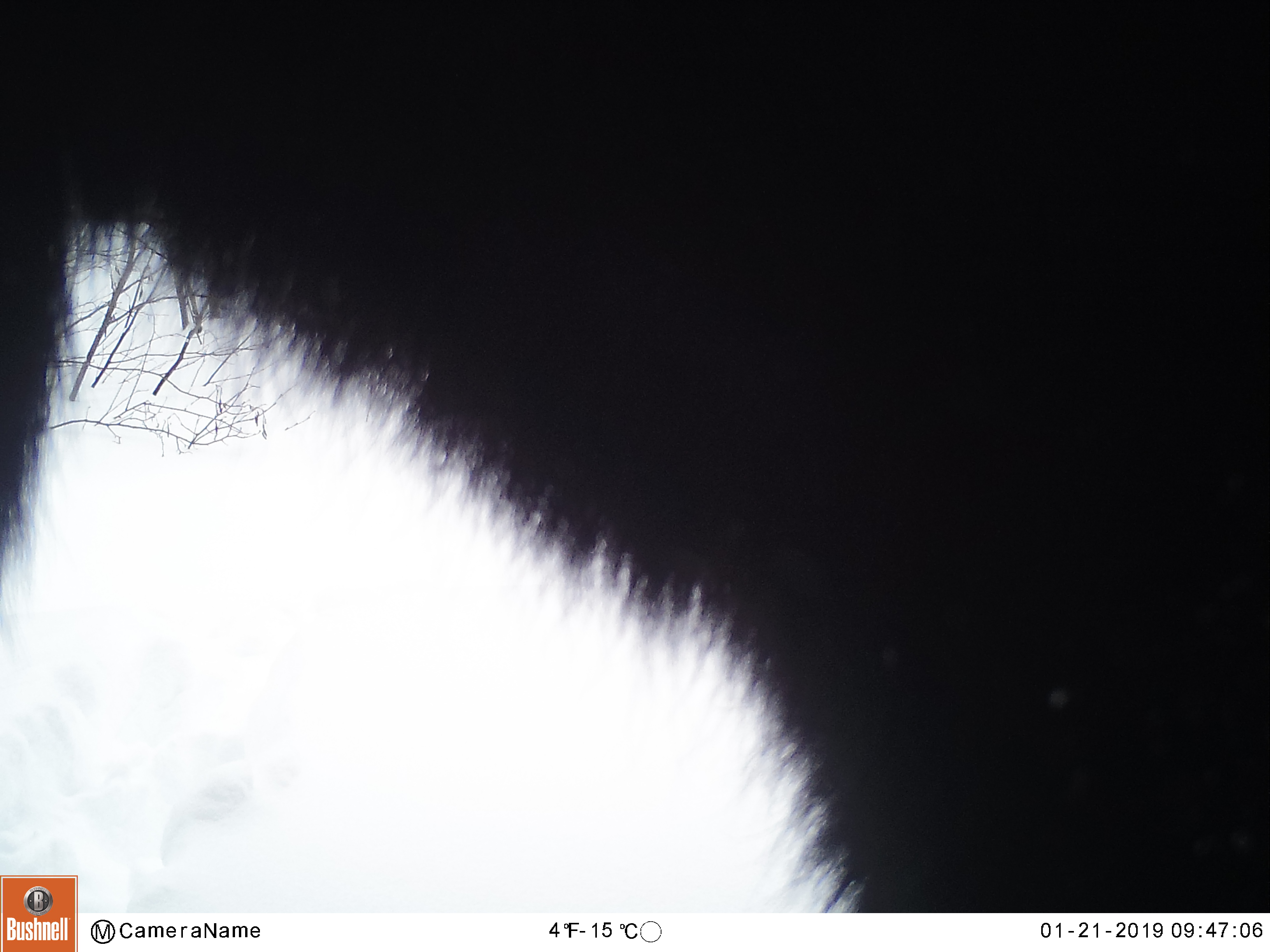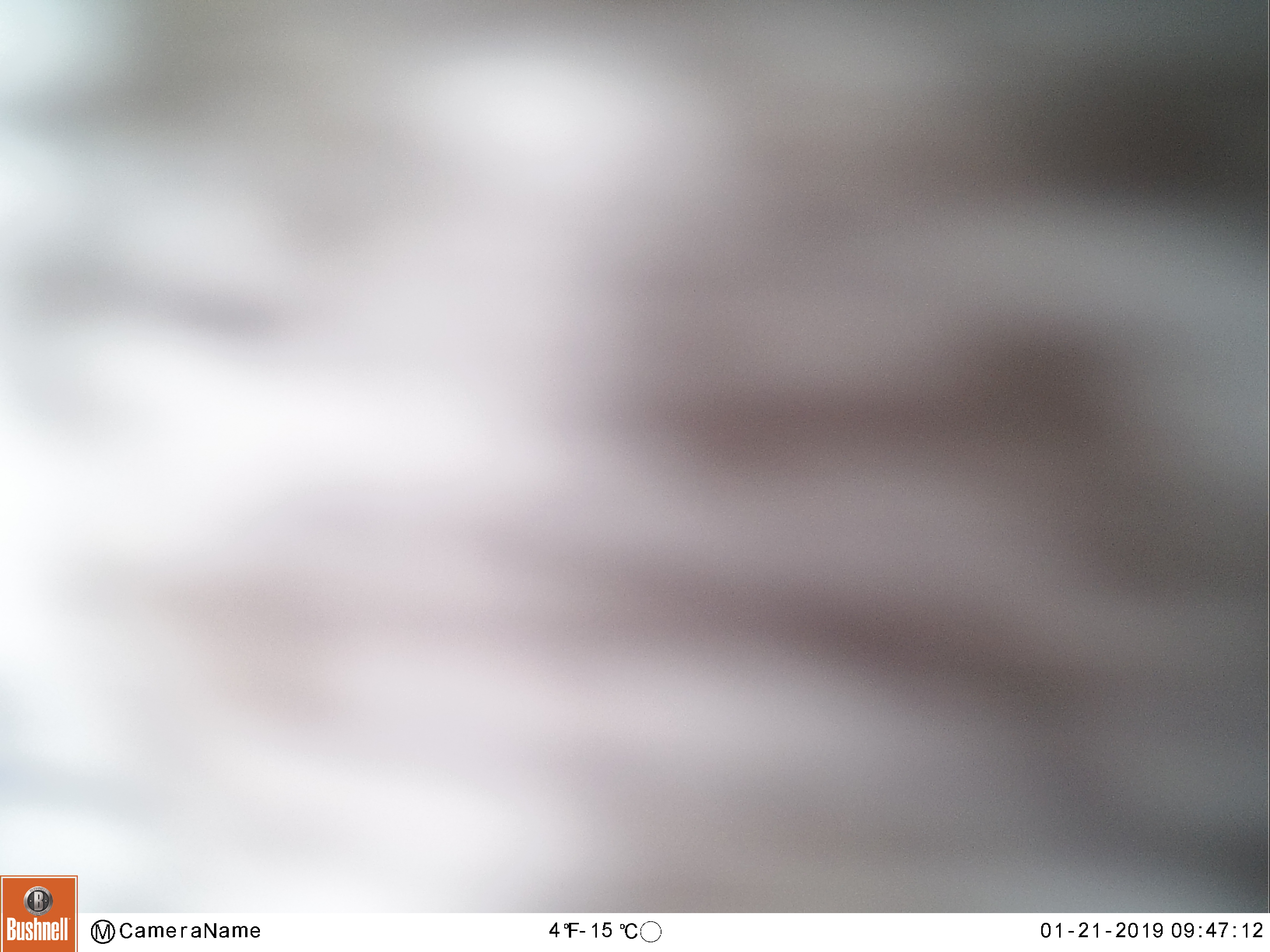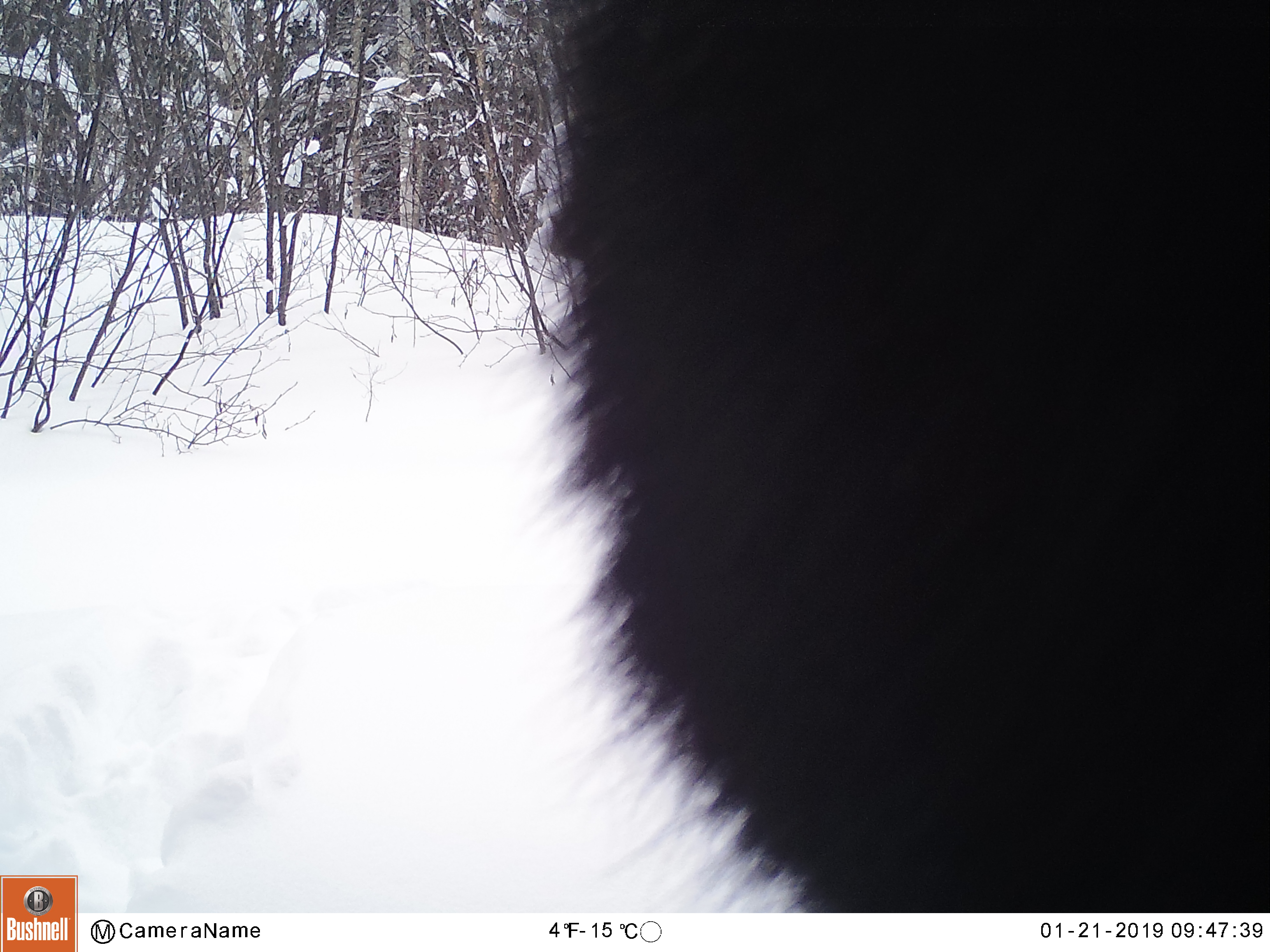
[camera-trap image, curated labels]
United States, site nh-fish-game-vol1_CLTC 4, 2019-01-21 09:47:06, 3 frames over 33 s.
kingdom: Animalia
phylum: Chordata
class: Mammalia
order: Artiodactyla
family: Cervidae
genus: Alces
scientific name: Alces alces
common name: moose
Moose (Alces alces).